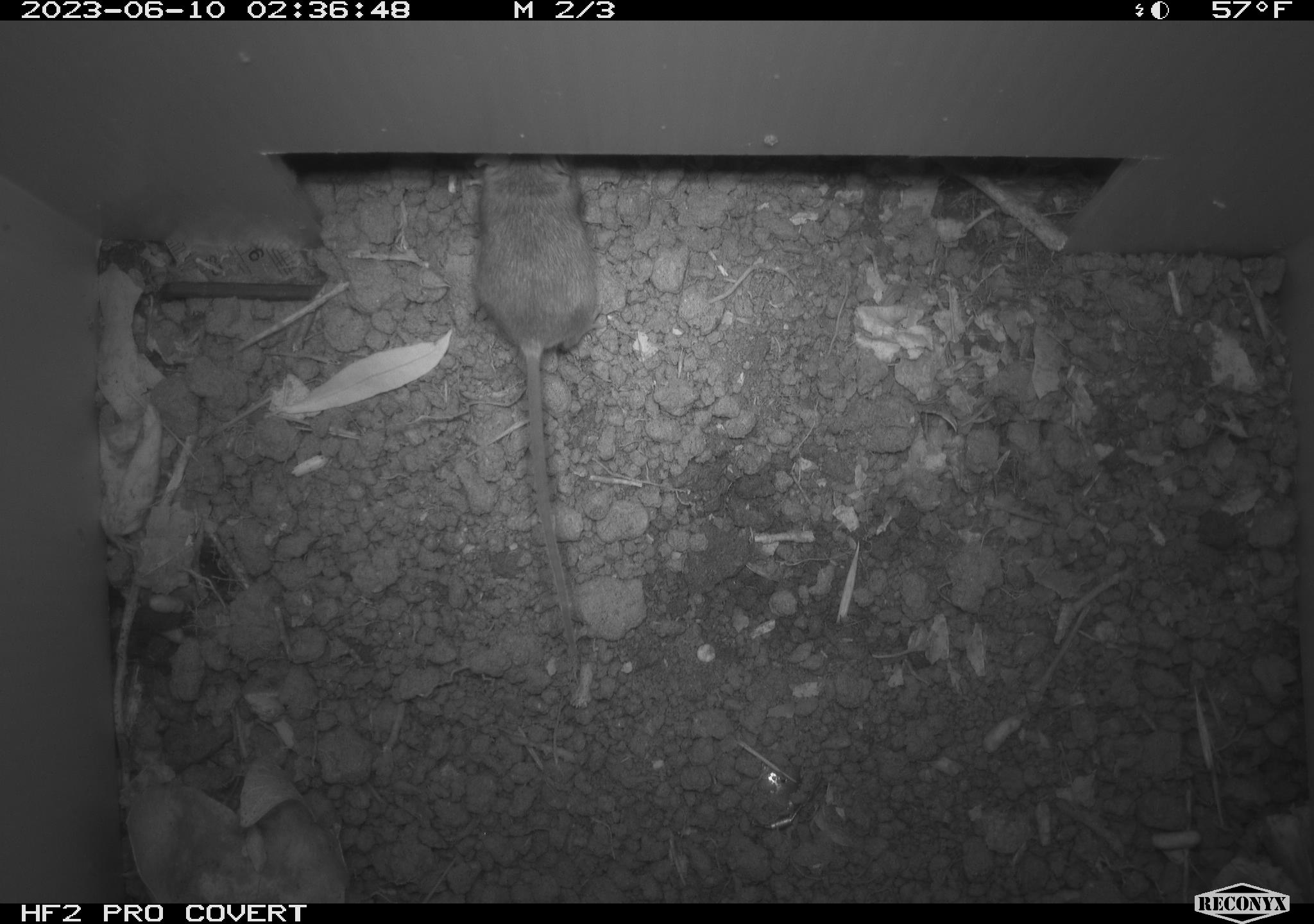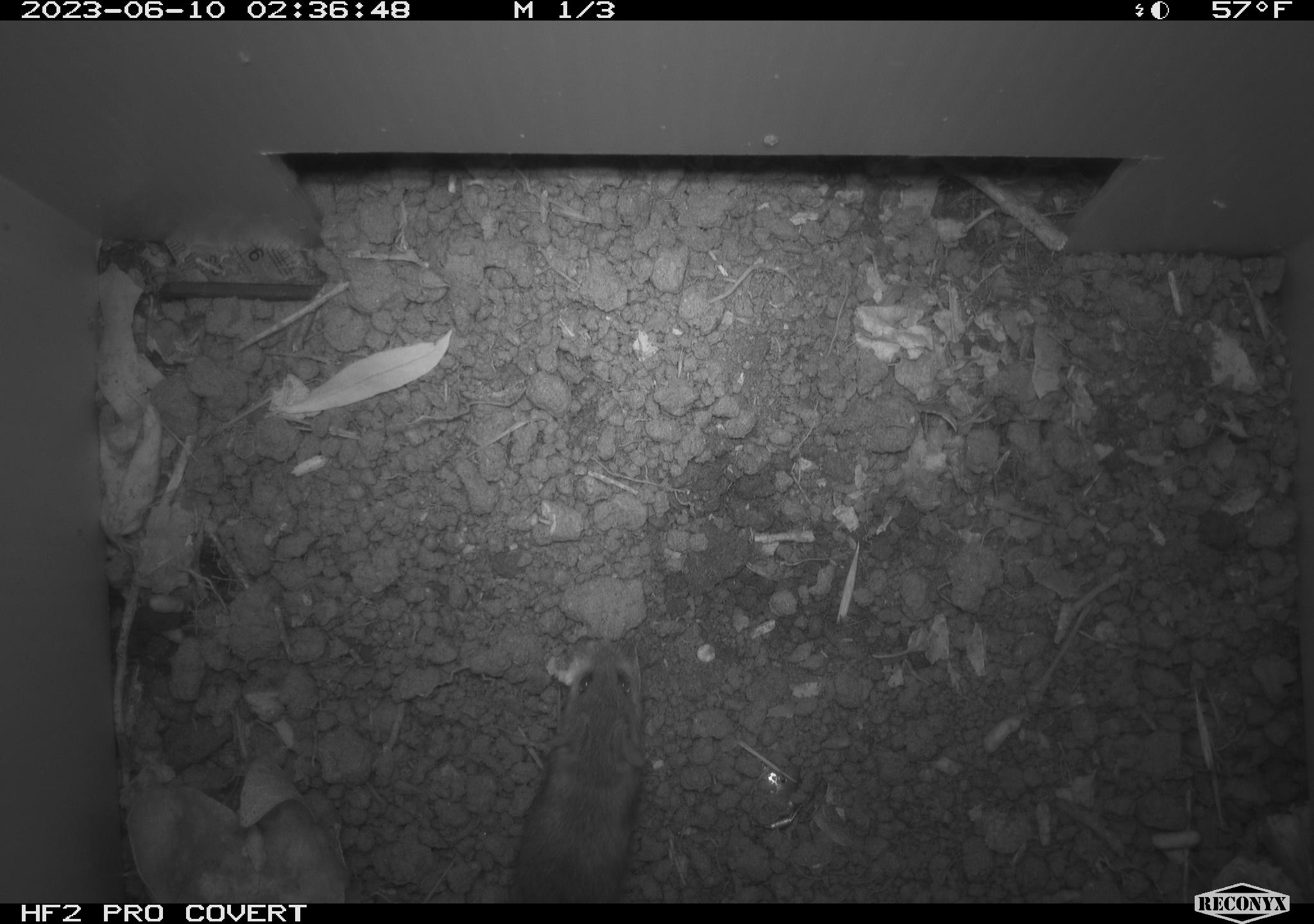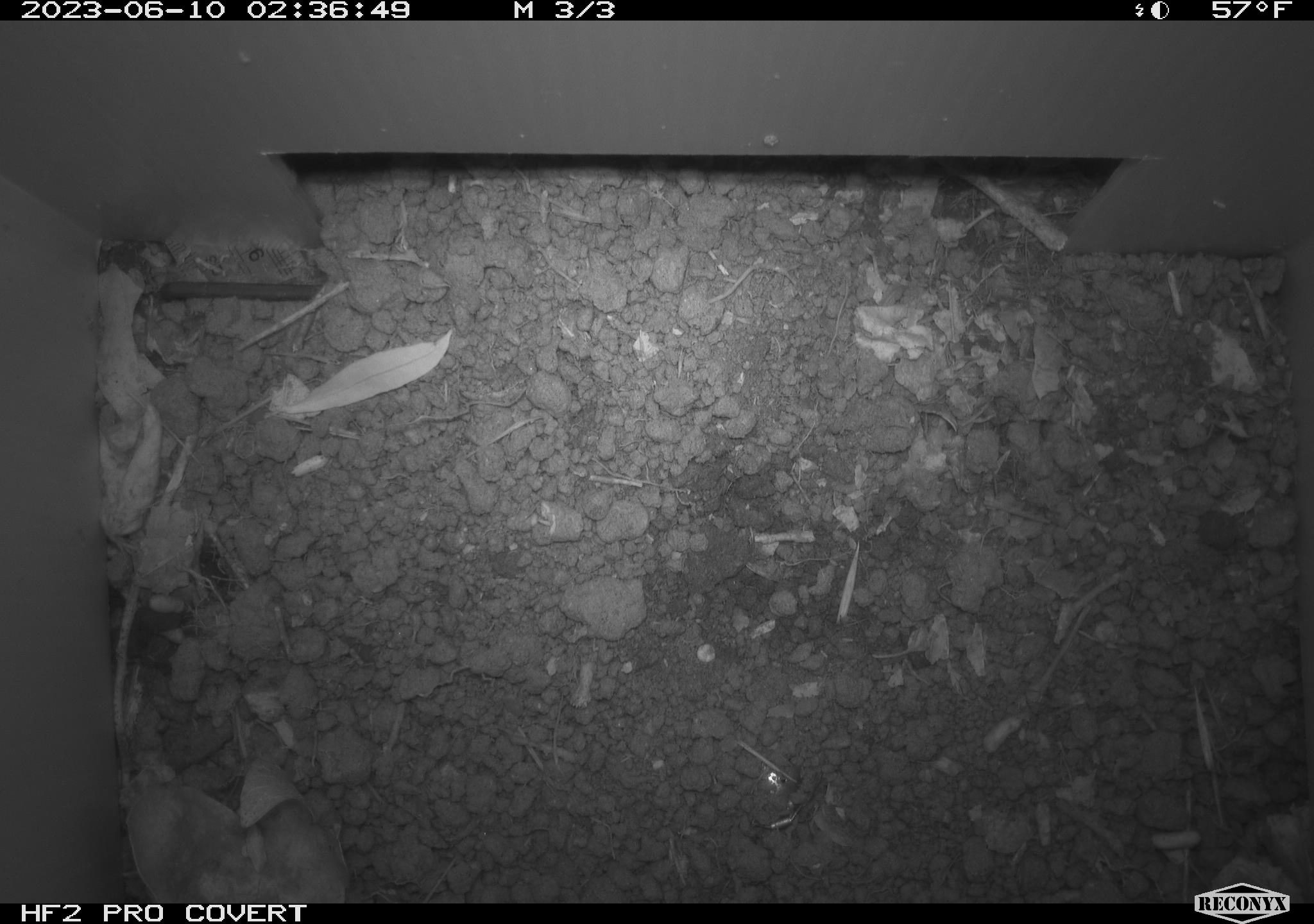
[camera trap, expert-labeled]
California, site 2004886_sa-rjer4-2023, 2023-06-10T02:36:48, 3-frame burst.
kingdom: Animalia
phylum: Chordata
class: Mammalia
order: Rodentia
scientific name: Rodentia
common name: mouse species